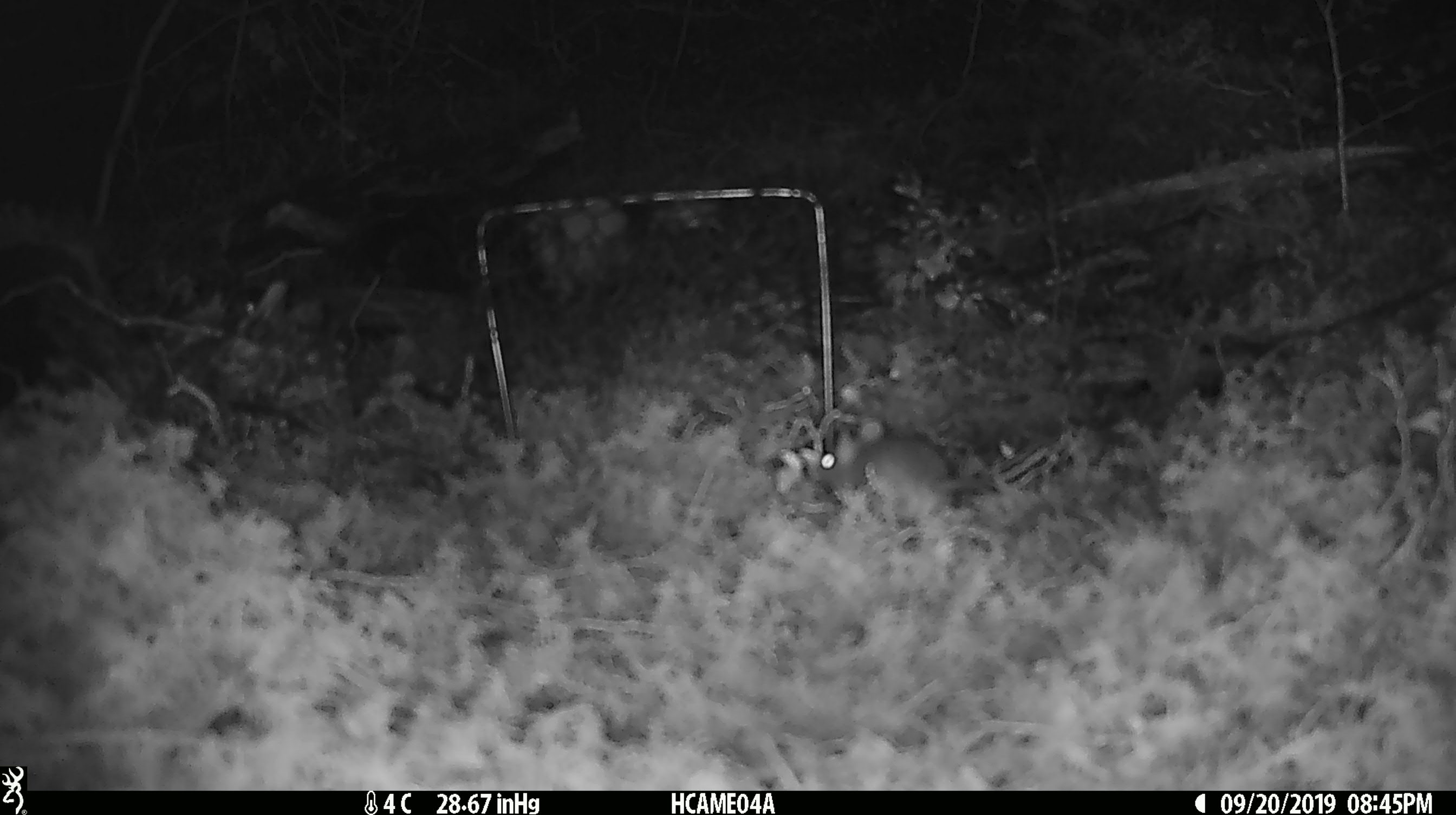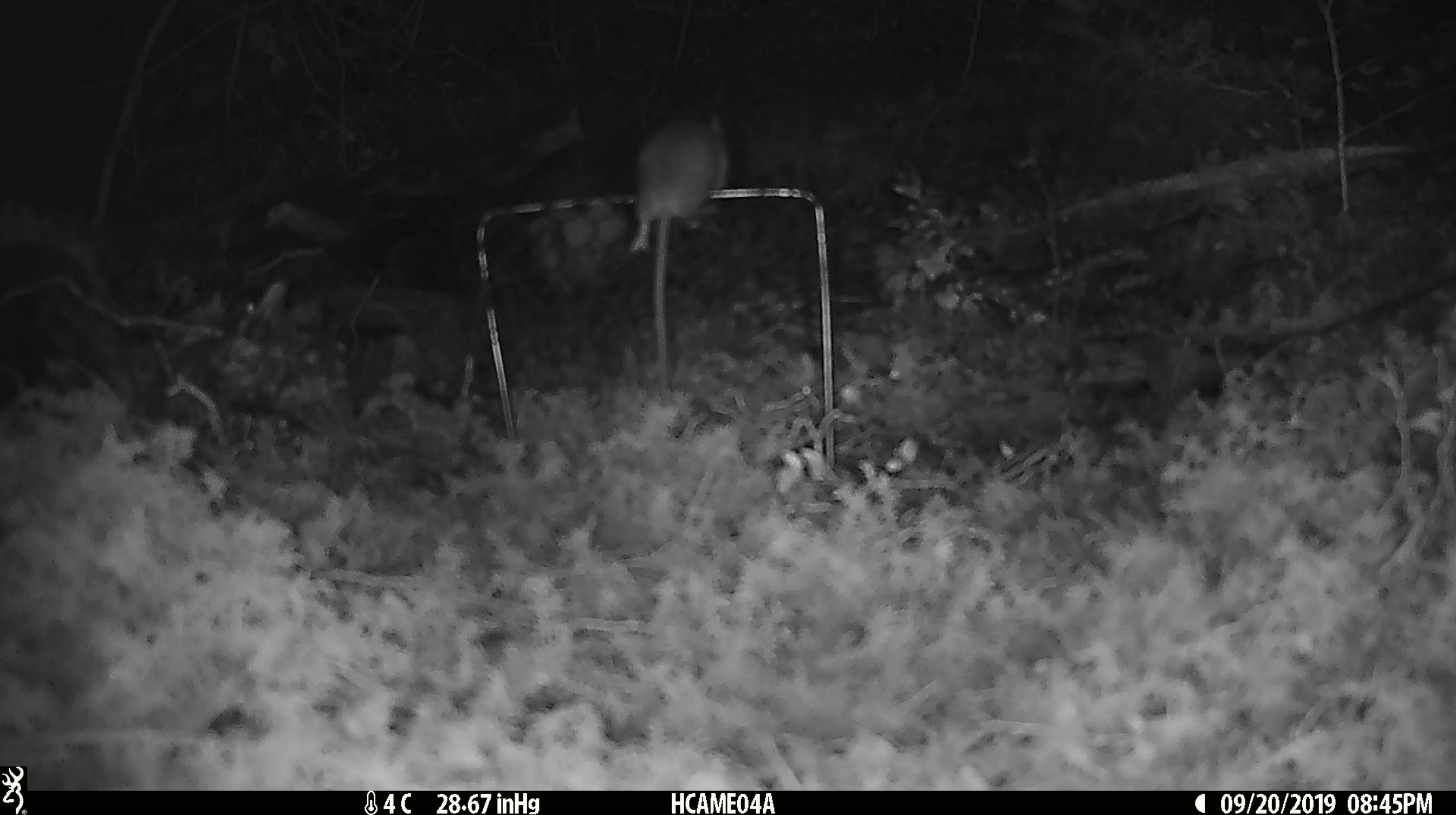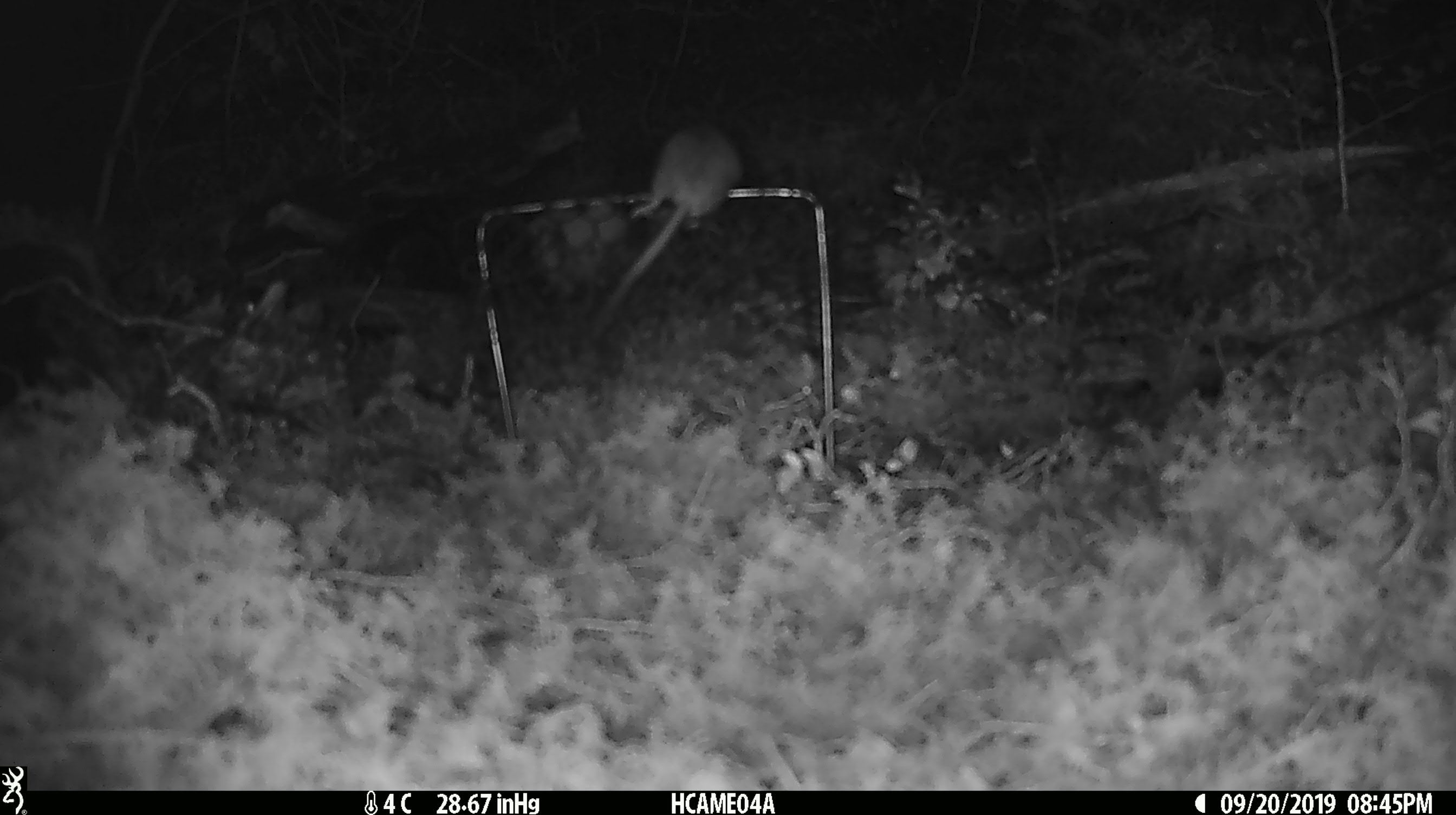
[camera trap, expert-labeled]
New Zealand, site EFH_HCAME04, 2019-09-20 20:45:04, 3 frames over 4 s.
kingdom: Animalia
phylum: Chordata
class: Mammalia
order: Rodentia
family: Muridae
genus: Mus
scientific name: Mus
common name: mouse